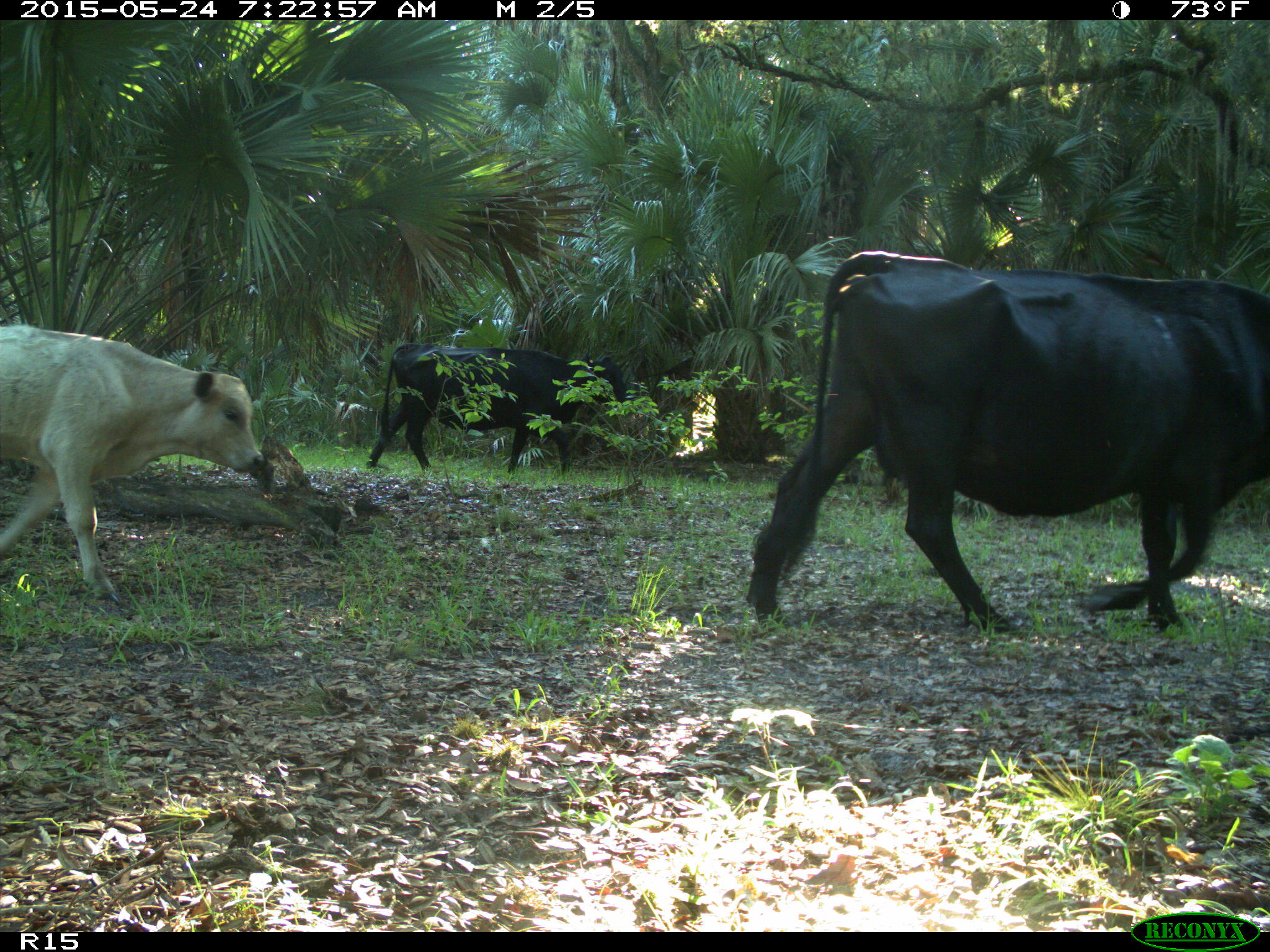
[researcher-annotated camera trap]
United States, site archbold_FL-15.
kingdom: Animalia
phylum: Chordata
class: Mammalia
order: Artiodactyla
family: Bovidae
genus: Bos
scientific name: Bos taurus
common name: domestic cow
Bos taurus (domestic cow).